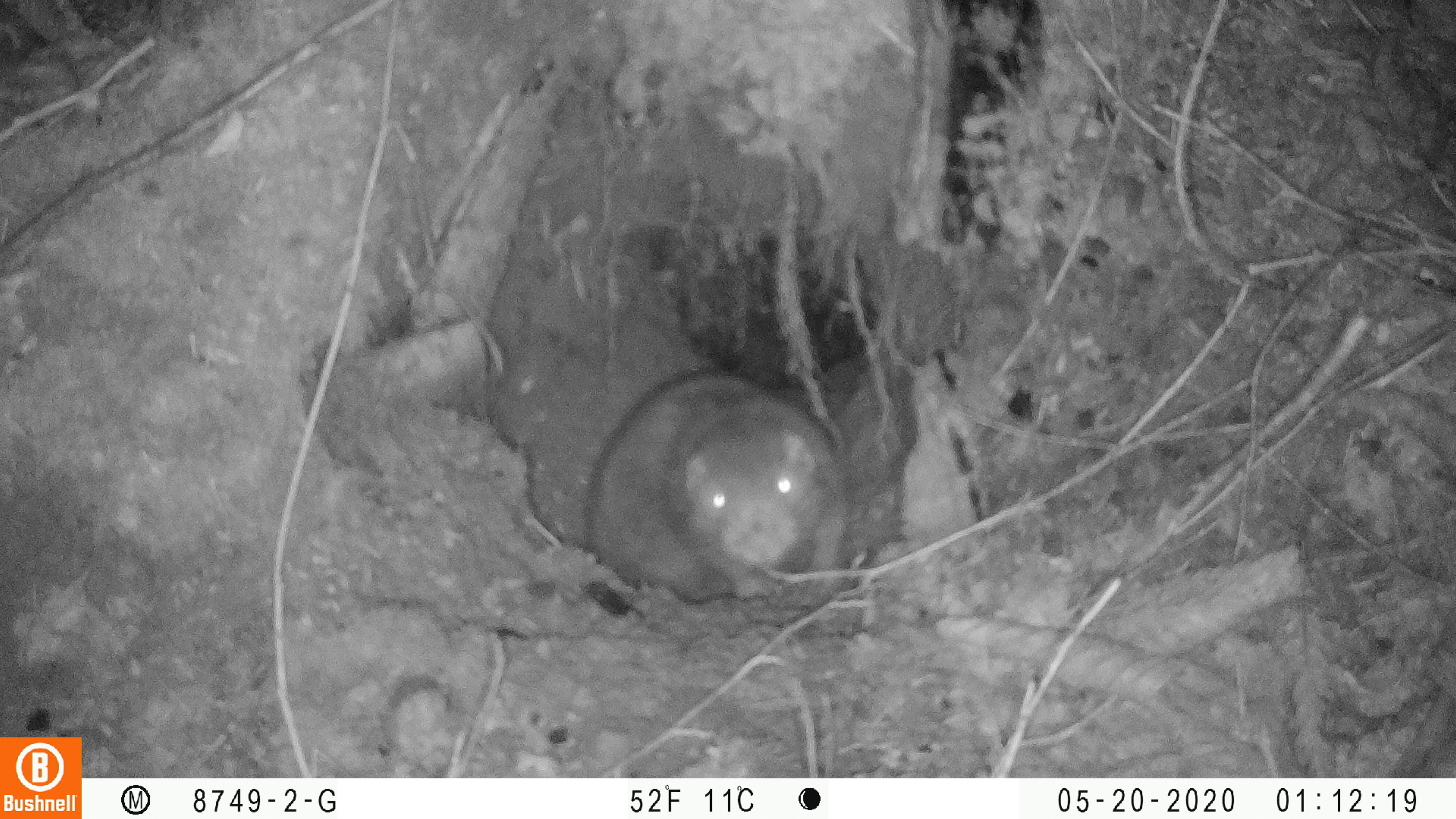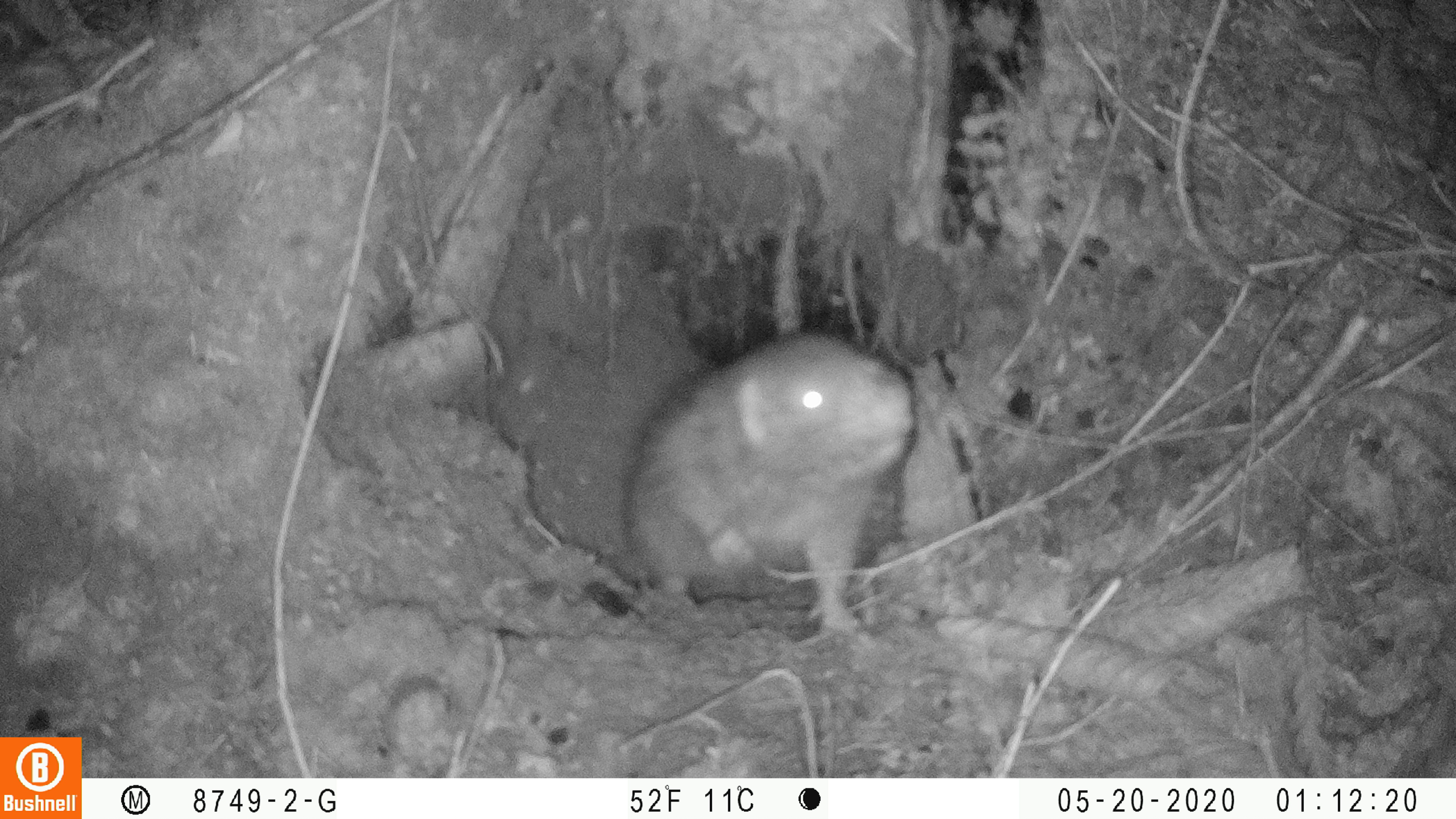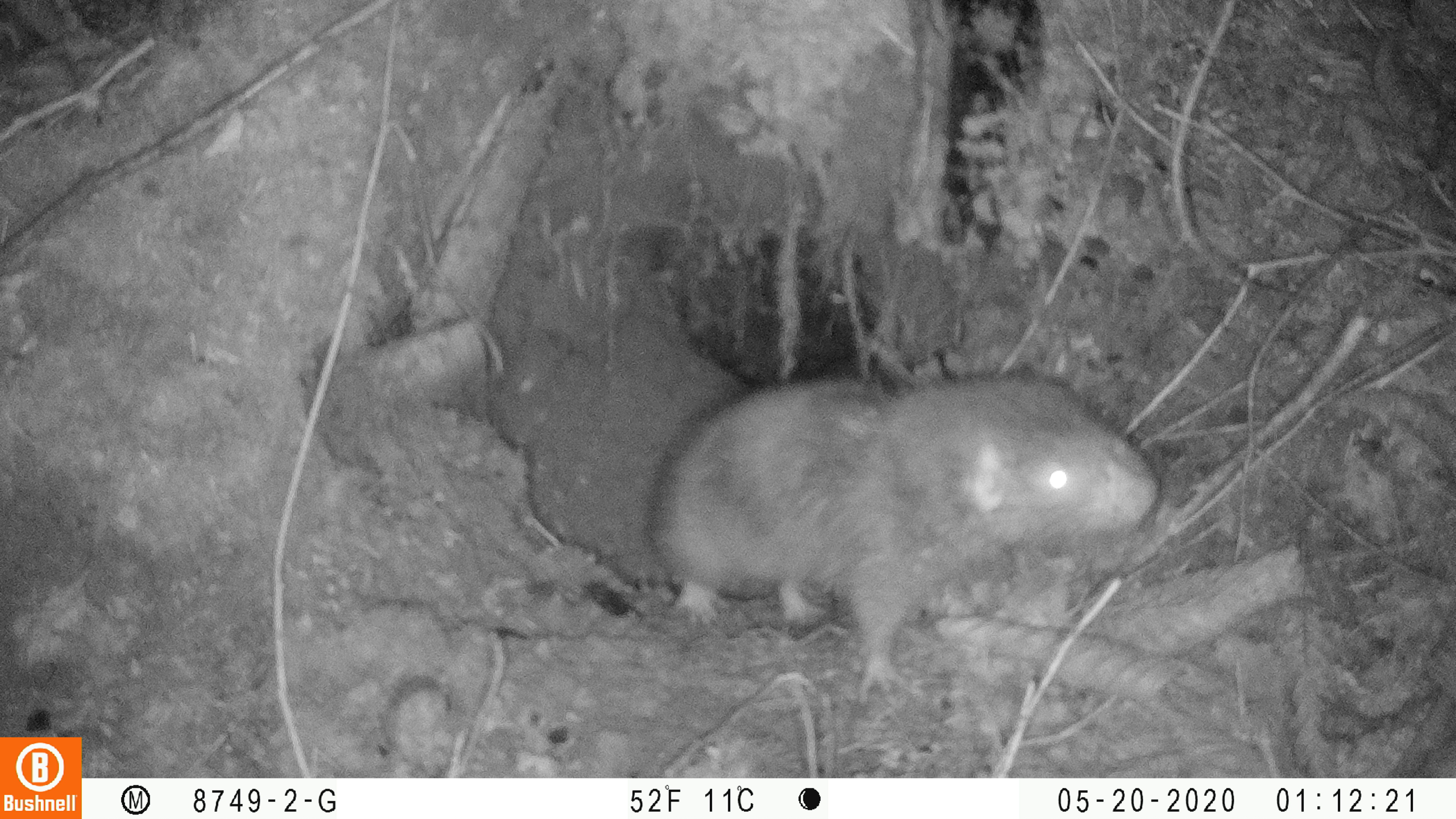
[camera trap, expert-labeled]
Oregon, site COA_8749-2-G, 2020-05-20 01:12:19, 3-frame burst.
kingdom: Animalia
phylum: Chordata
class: Mammalia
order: Rodentia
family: Aplodontiidae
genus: Aplodontia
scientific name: Aplodontia rufa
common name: mountain beaver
Mountain beaver (Aplodontia rufa).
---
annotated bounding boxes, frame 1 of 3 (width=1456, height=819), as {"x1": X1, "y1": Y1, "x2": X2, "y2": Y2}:
mountain beaver: {"x1": 579, "y1": 346, "x2": 840, "y2": 602}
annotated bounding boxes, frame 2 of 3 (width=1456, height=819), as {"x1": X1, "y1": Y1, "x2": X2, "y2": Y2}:
mountain beaver: {"x1": 609, "y1": 306, "x2": 924, "y2": 651}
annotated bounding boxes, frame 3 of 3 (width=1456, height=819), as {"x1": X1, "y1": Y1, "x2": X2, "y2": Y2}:
mountain beaver: {"x1": 643, "y1": 351, "x2": 1166, "y2": 708}